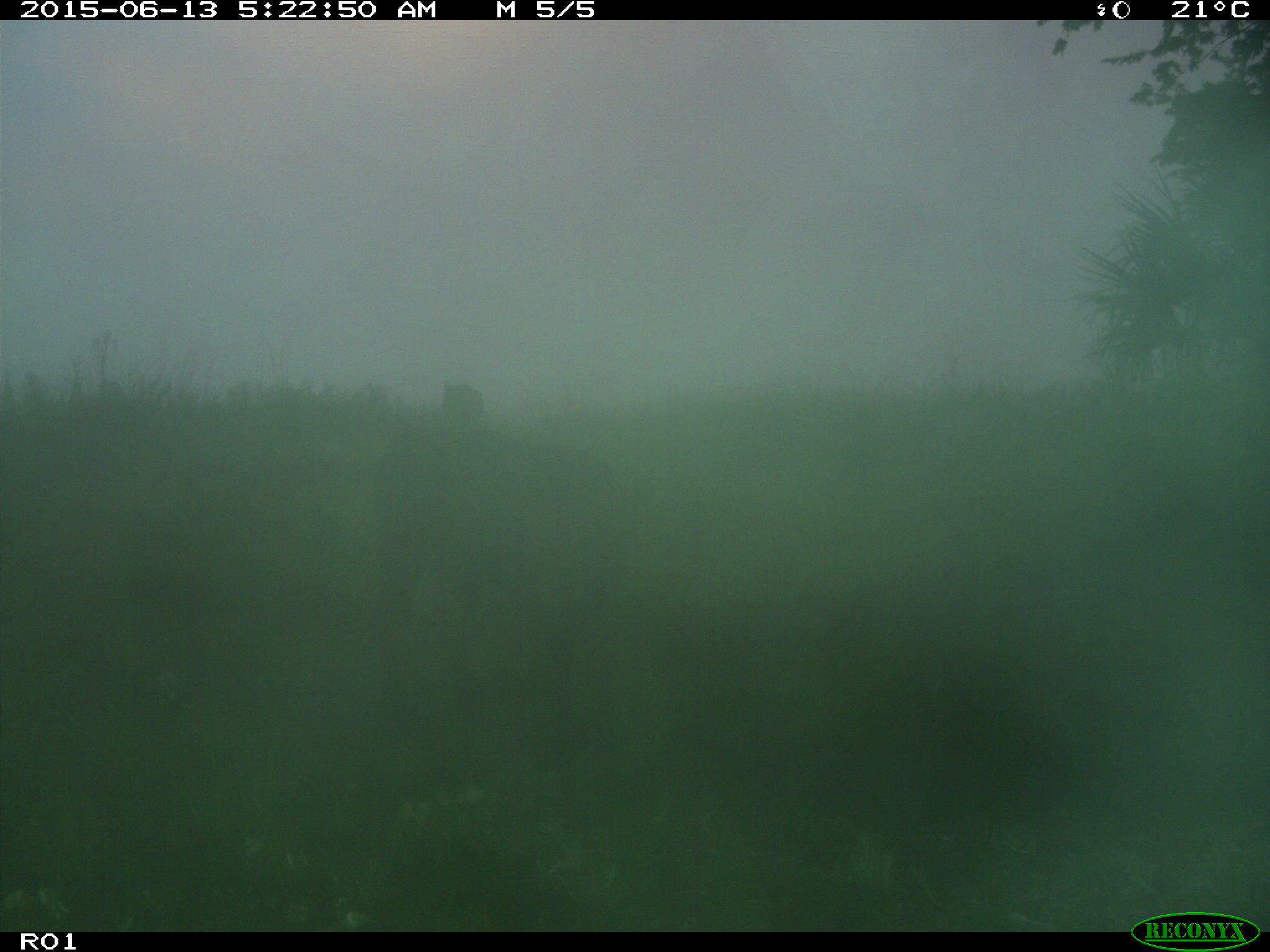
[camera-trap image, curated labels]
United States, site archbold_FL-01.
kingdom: Animalia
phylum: Chordata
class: Mammalia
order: Artiodactyla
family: Bovidae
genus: Bos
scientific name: Bos taurus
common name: domestic cow